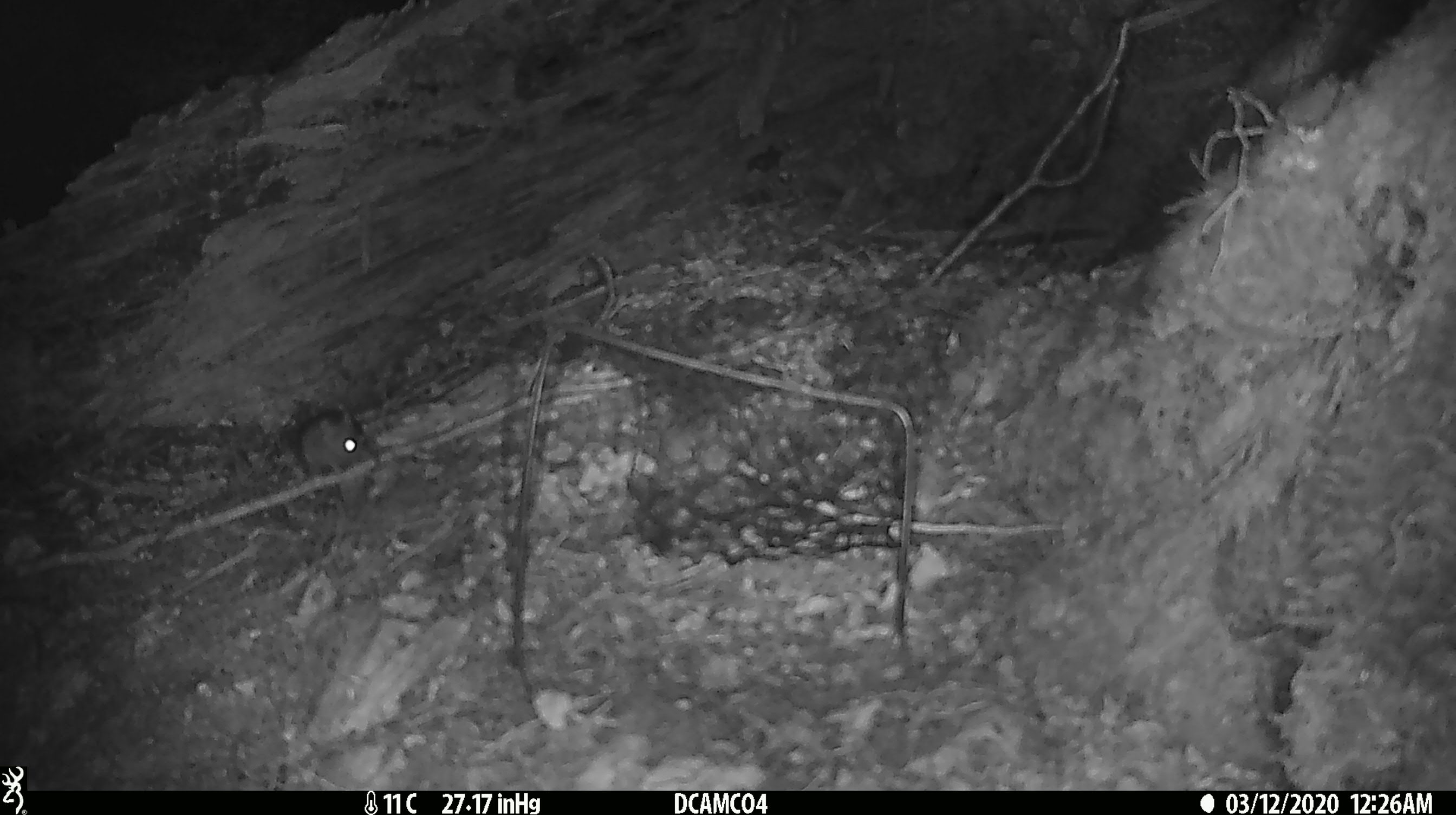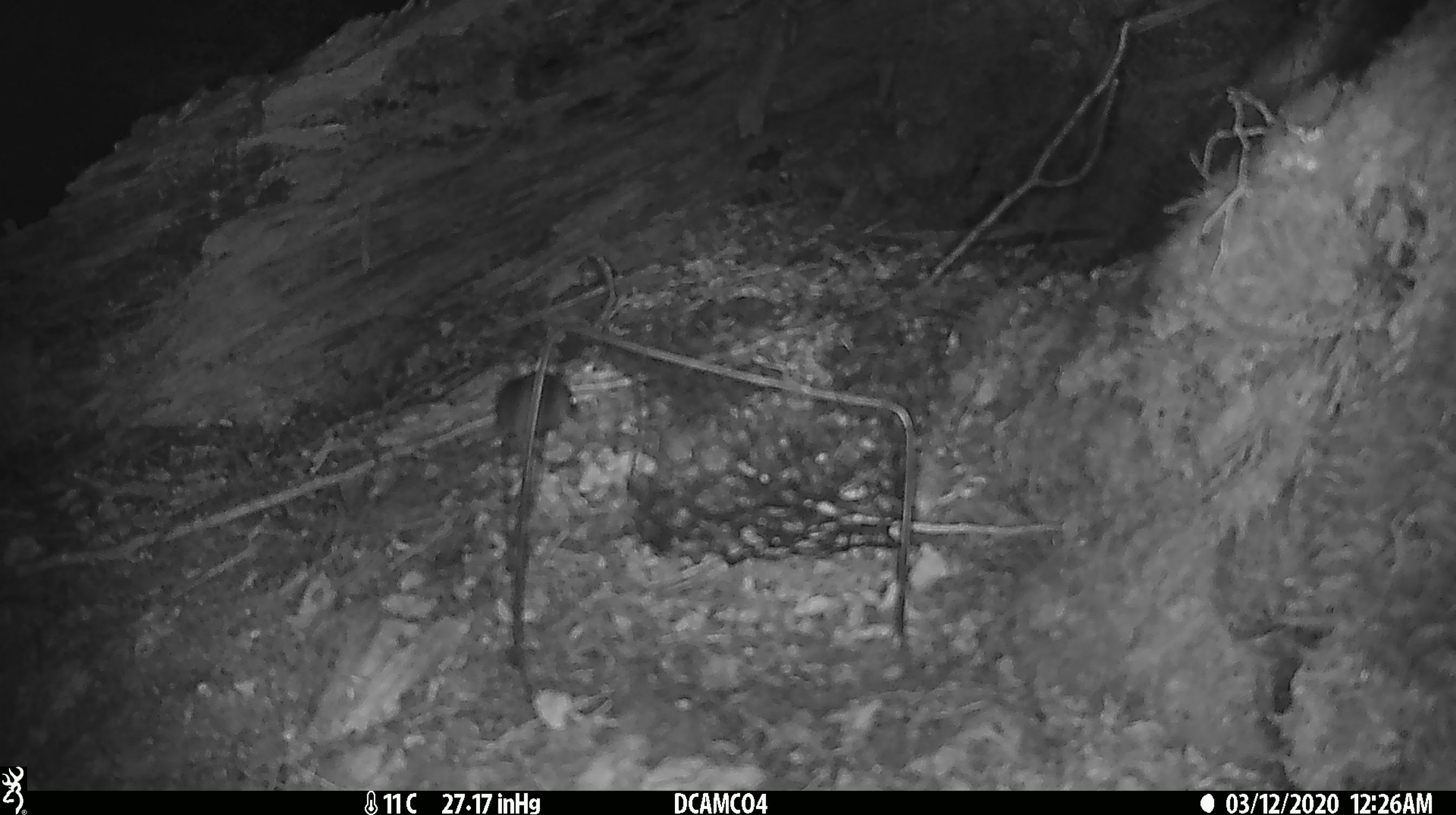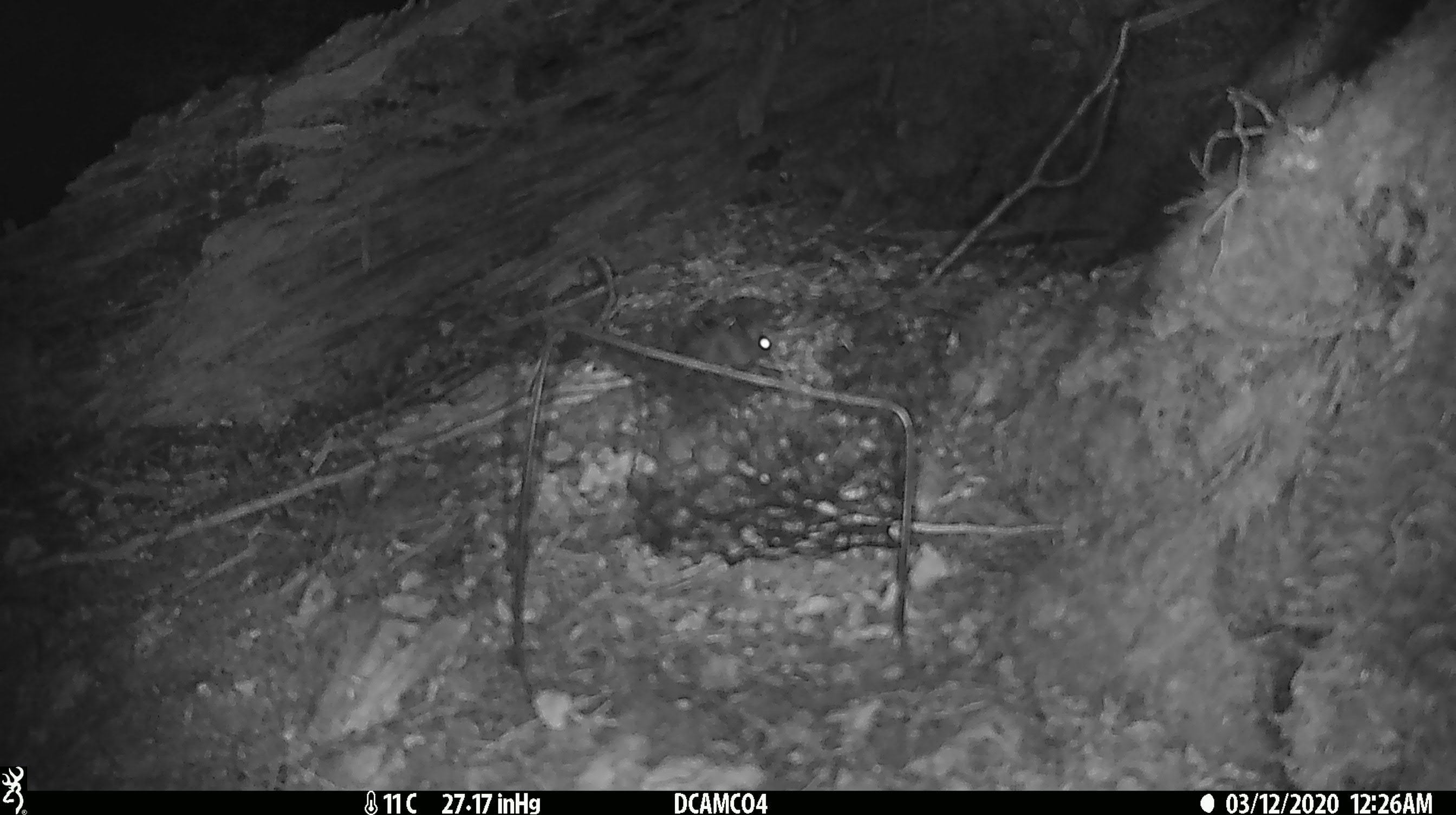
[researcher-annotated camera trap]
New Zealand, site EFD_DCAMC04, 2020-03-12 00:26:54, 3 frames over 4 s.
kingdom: Animalia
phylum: Chordata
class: Mammalia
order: Rodentia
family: Muridae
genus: Mus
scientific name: Mus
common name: mouse